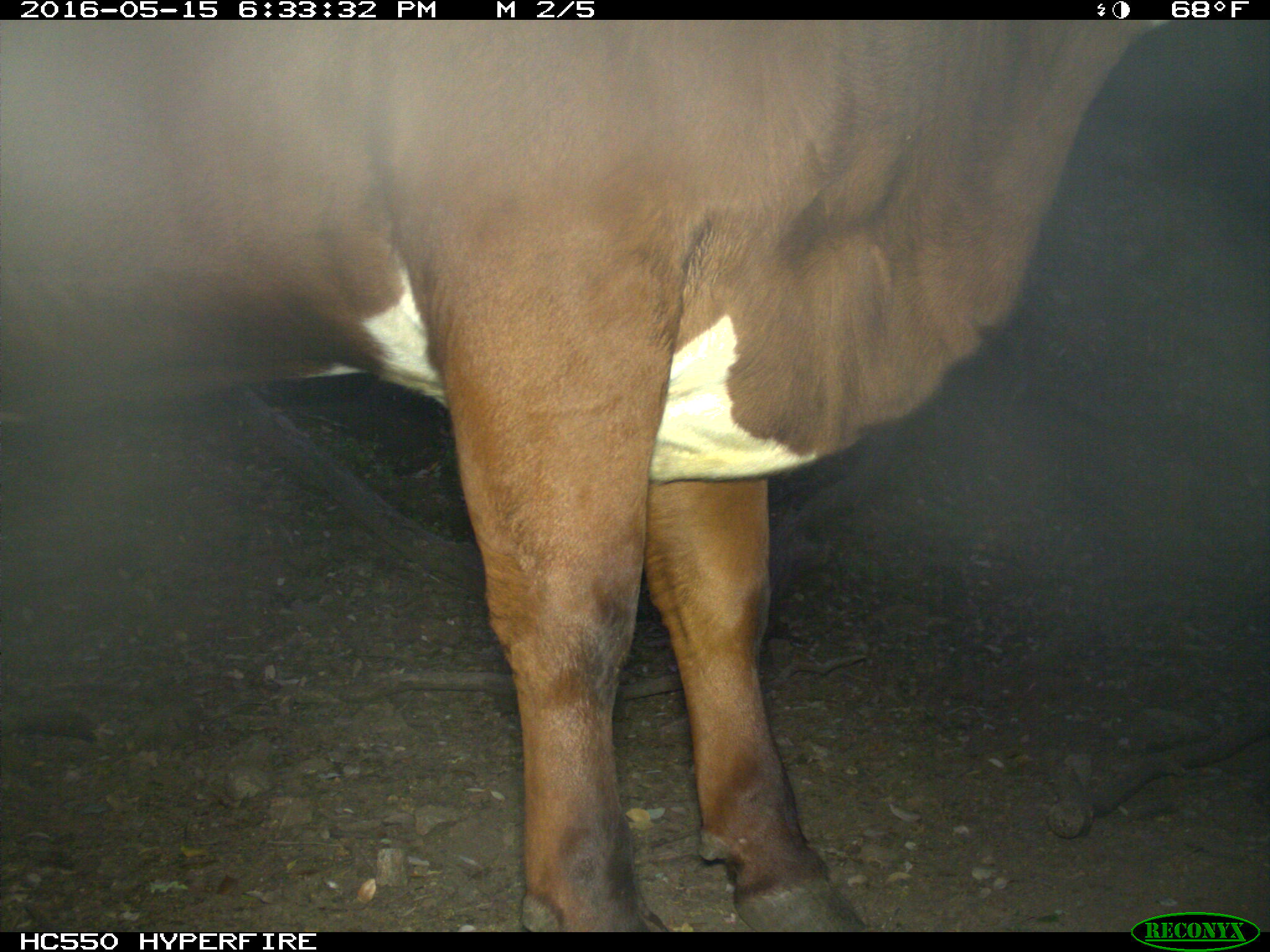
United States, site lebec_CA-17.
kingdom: Animalia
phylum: Chordata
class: Mammalia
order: Artiodactyla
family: Bovidae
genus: Bos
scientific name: Bos taurus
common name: domestic cow